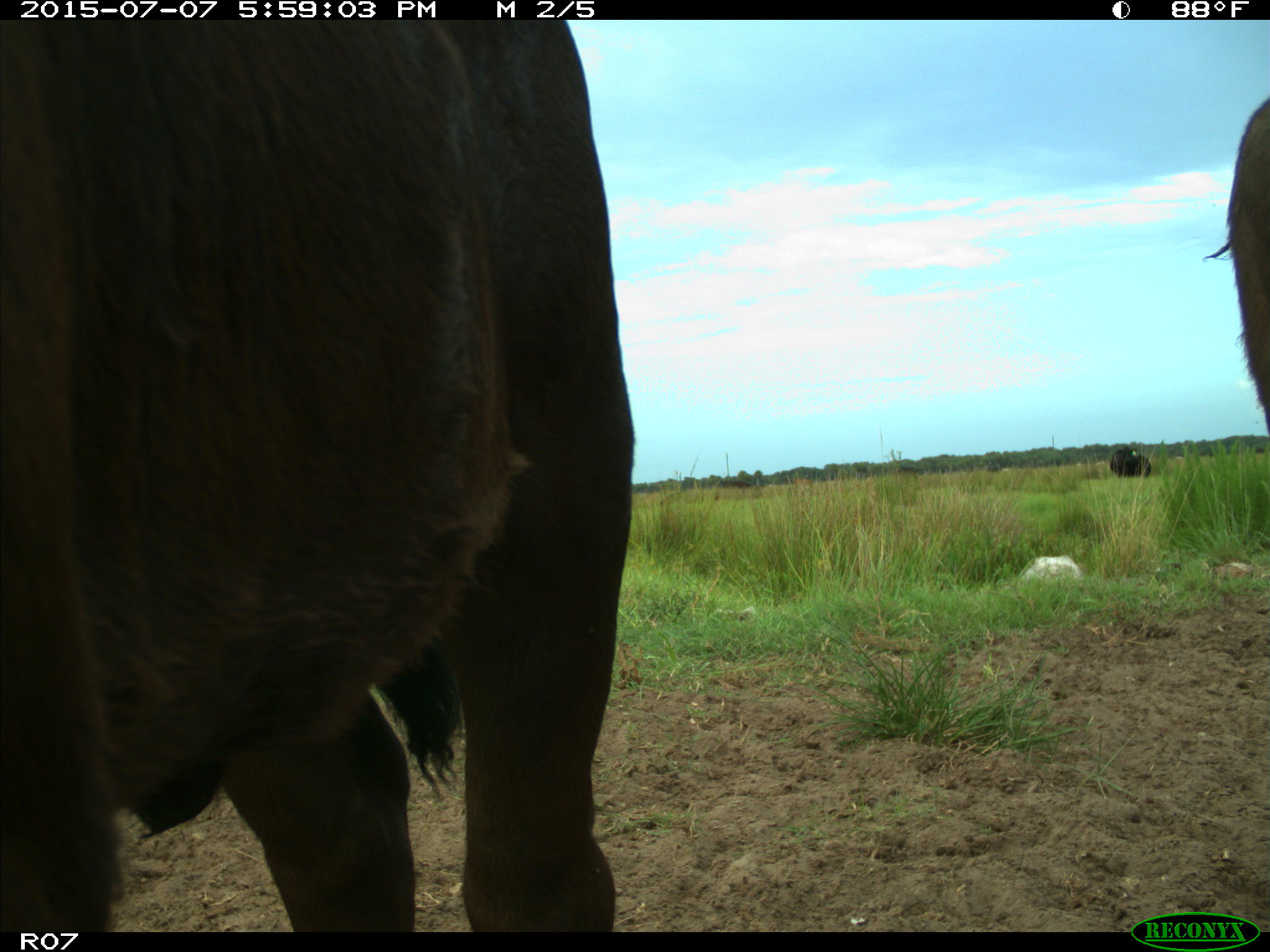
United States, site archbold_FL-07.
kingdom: Animalia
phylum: Chordata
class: Mammalia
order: Artiodactyla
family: Bovidae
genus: Bos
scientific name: Bos taurus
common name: domestic cow